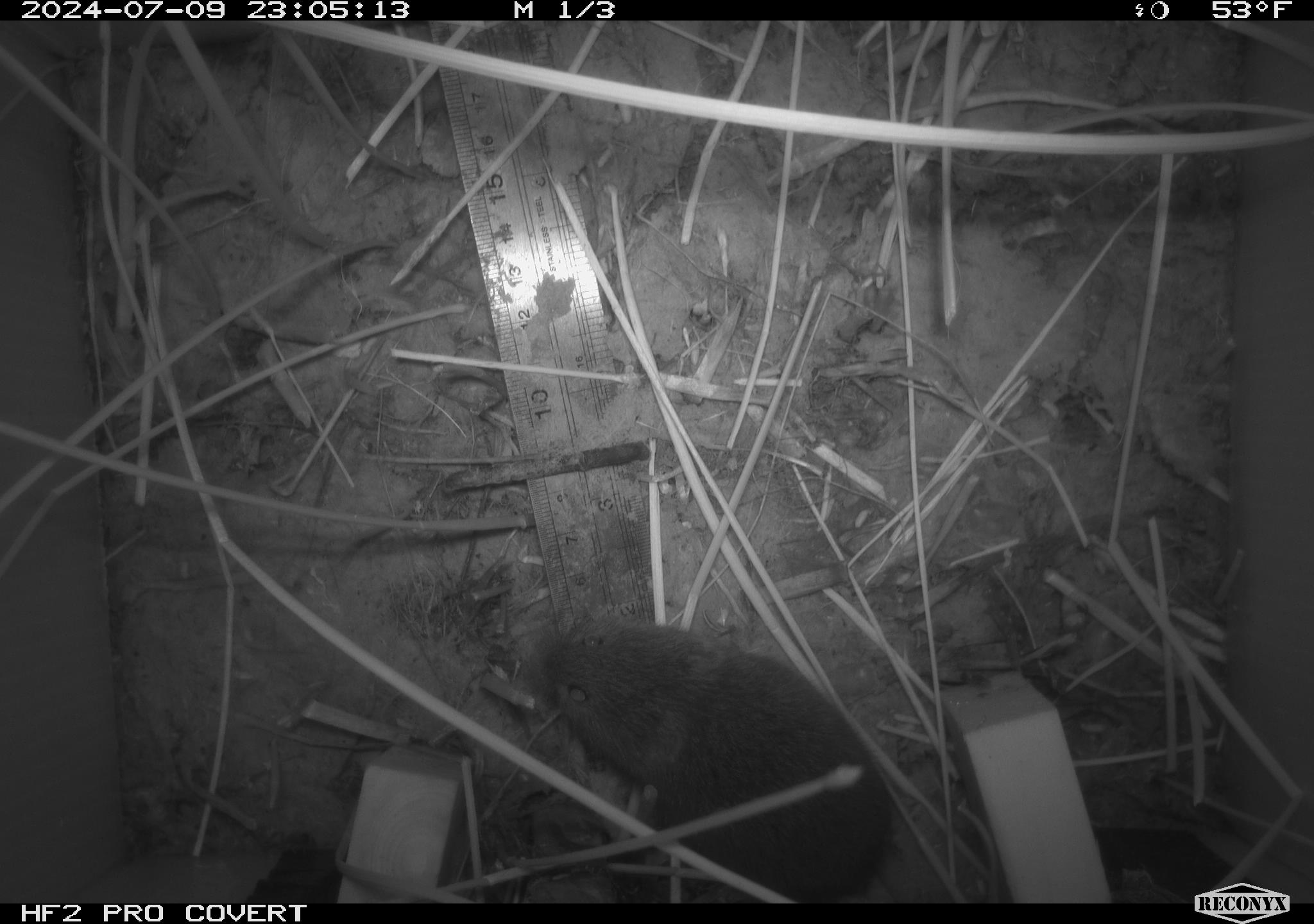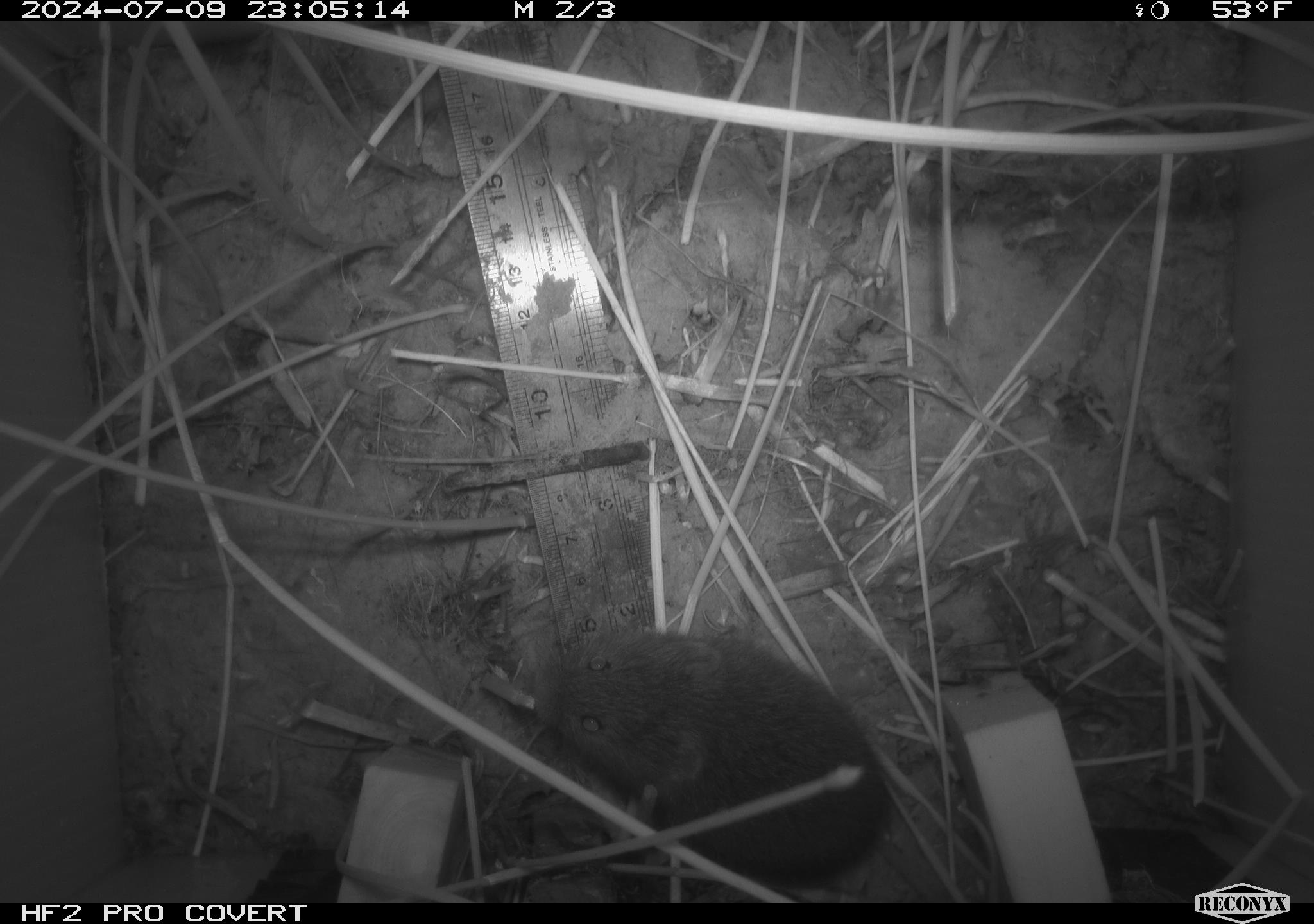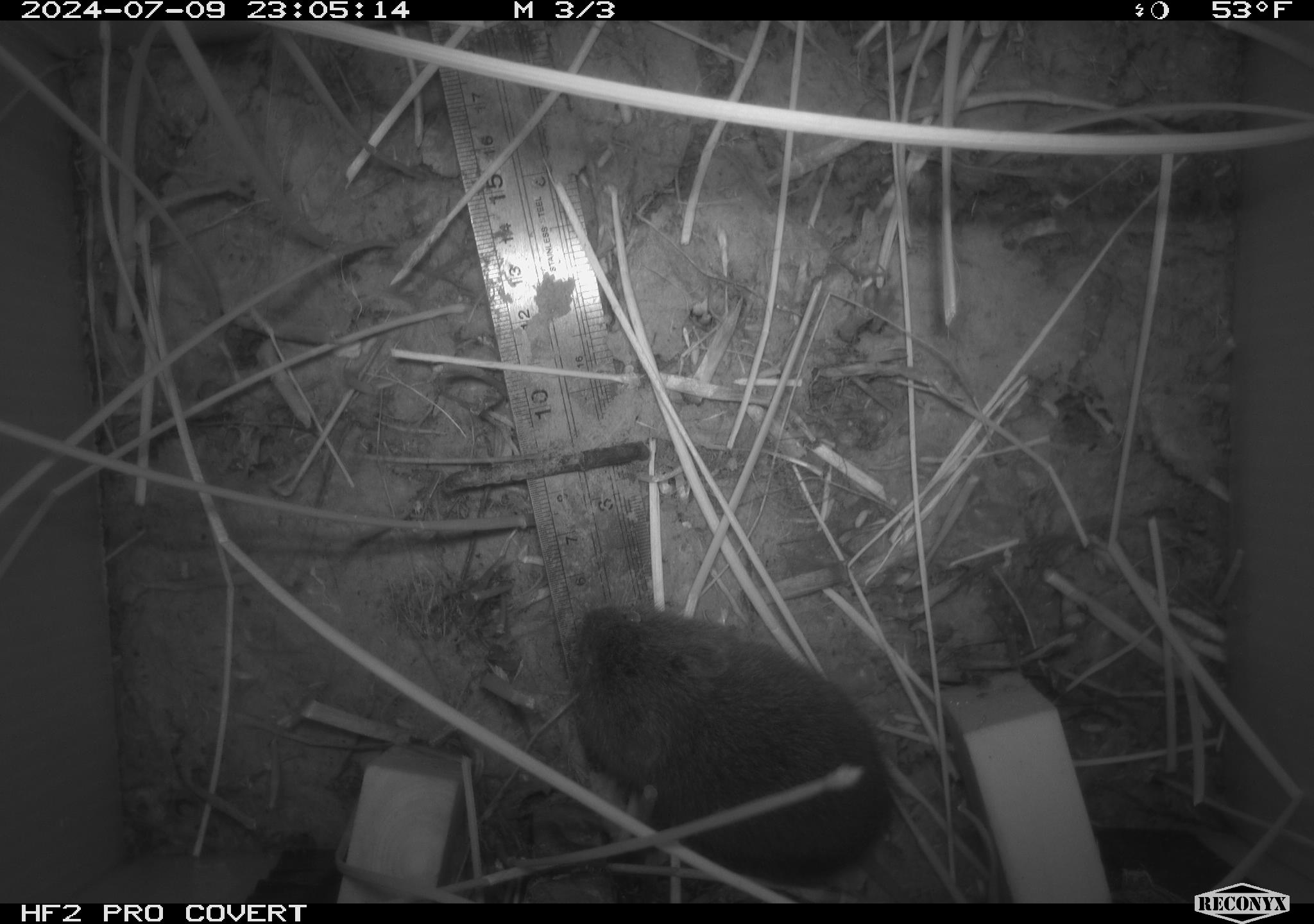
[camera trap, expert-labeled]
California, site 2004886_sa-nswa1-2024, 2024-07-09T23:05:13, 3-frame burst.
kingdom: Animalia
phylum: Chordata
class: Mammalia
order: Rodentia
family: Cricetidae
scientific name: Arvicolinae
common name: voles, lemmings, and muskrats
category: arvicolinae subfamily